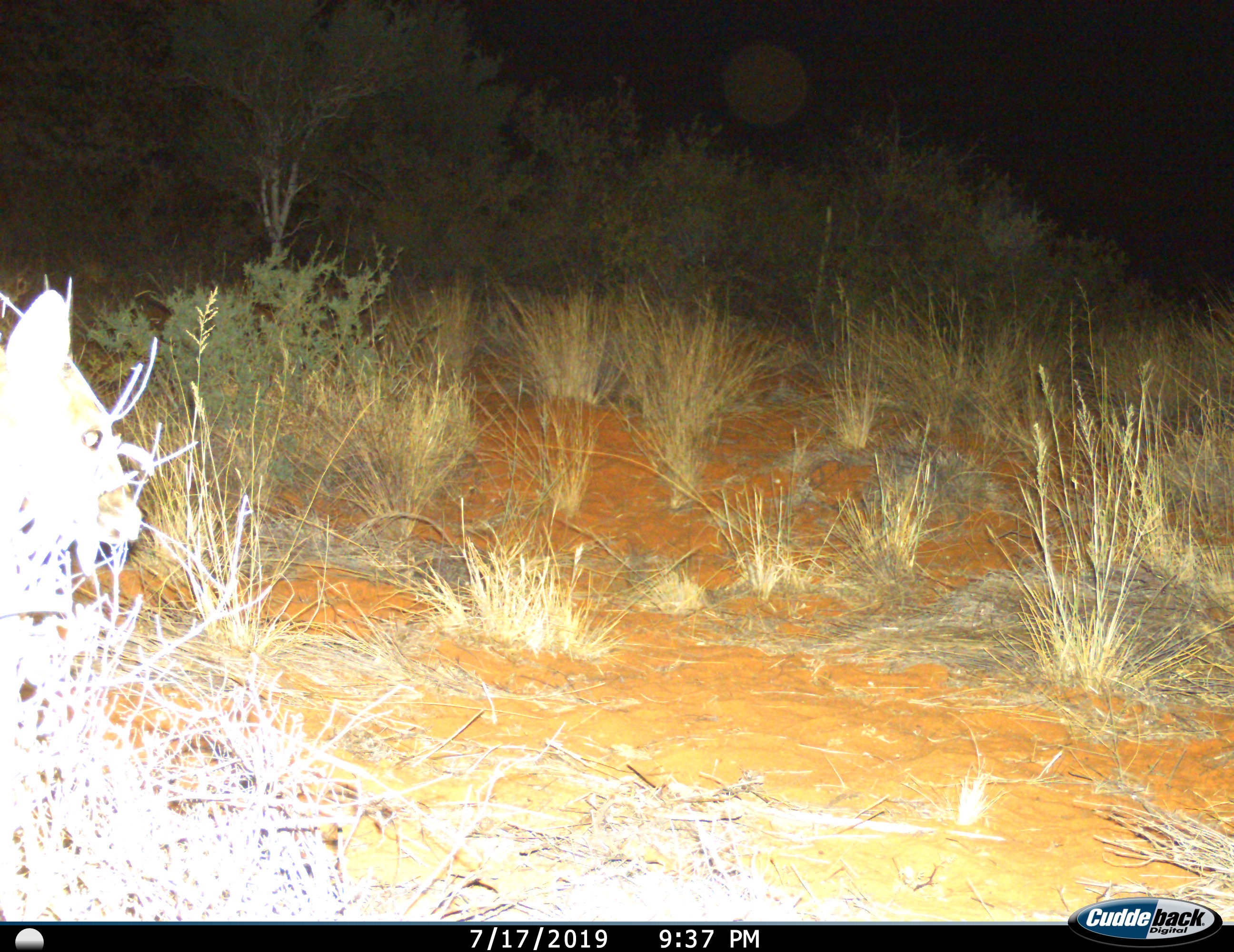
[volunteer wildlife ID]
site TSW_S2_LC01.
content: unidentified animal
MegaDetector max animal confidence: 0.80